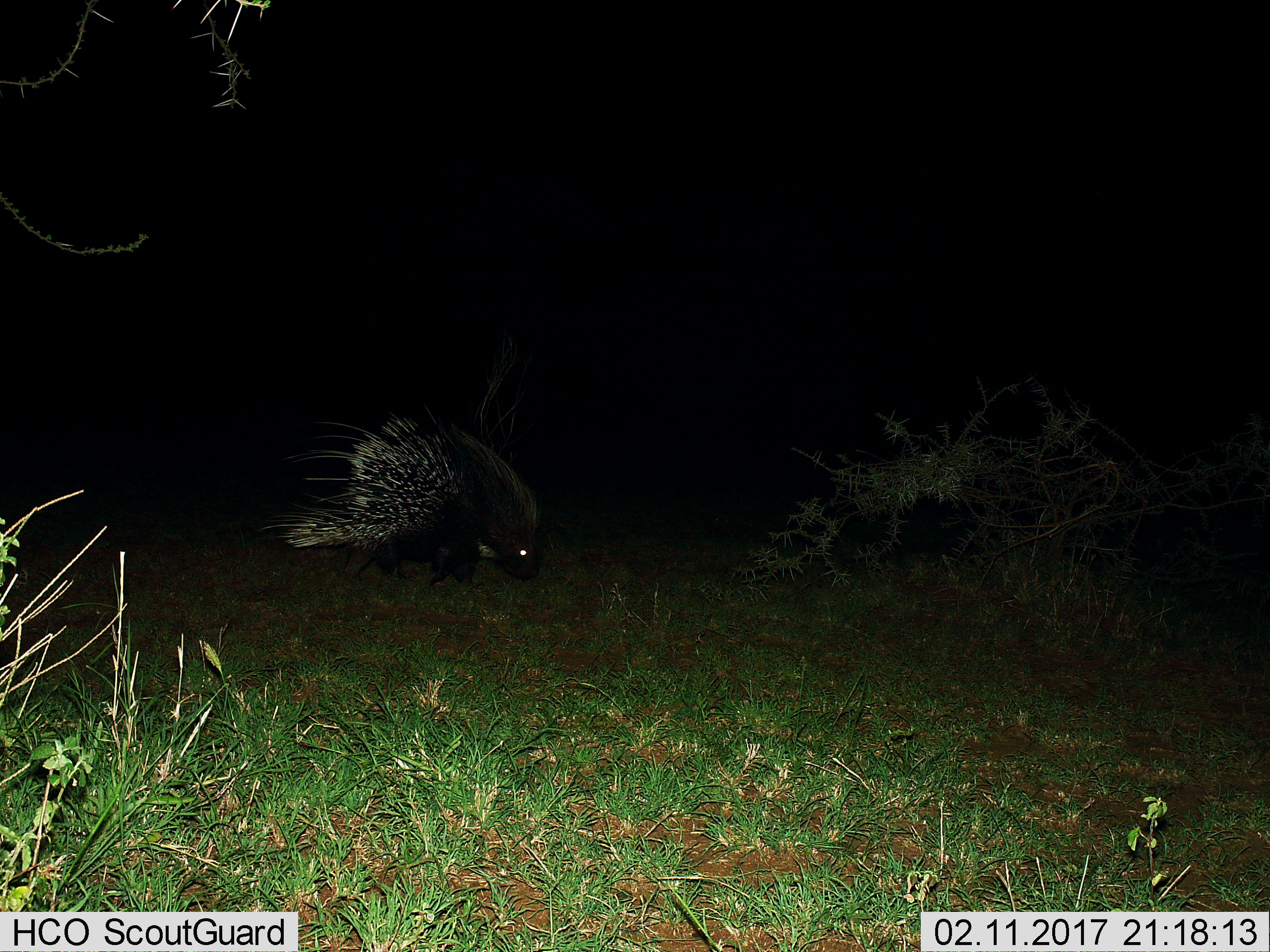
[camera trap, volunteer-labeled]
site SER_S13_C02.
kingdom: Animalia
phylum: Chordata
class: Mammalia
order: Rodentia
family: Hystricidae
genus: Hystrix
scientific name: Hystrix cristata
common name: crested porcupine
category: porcupine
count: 1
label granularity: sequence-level